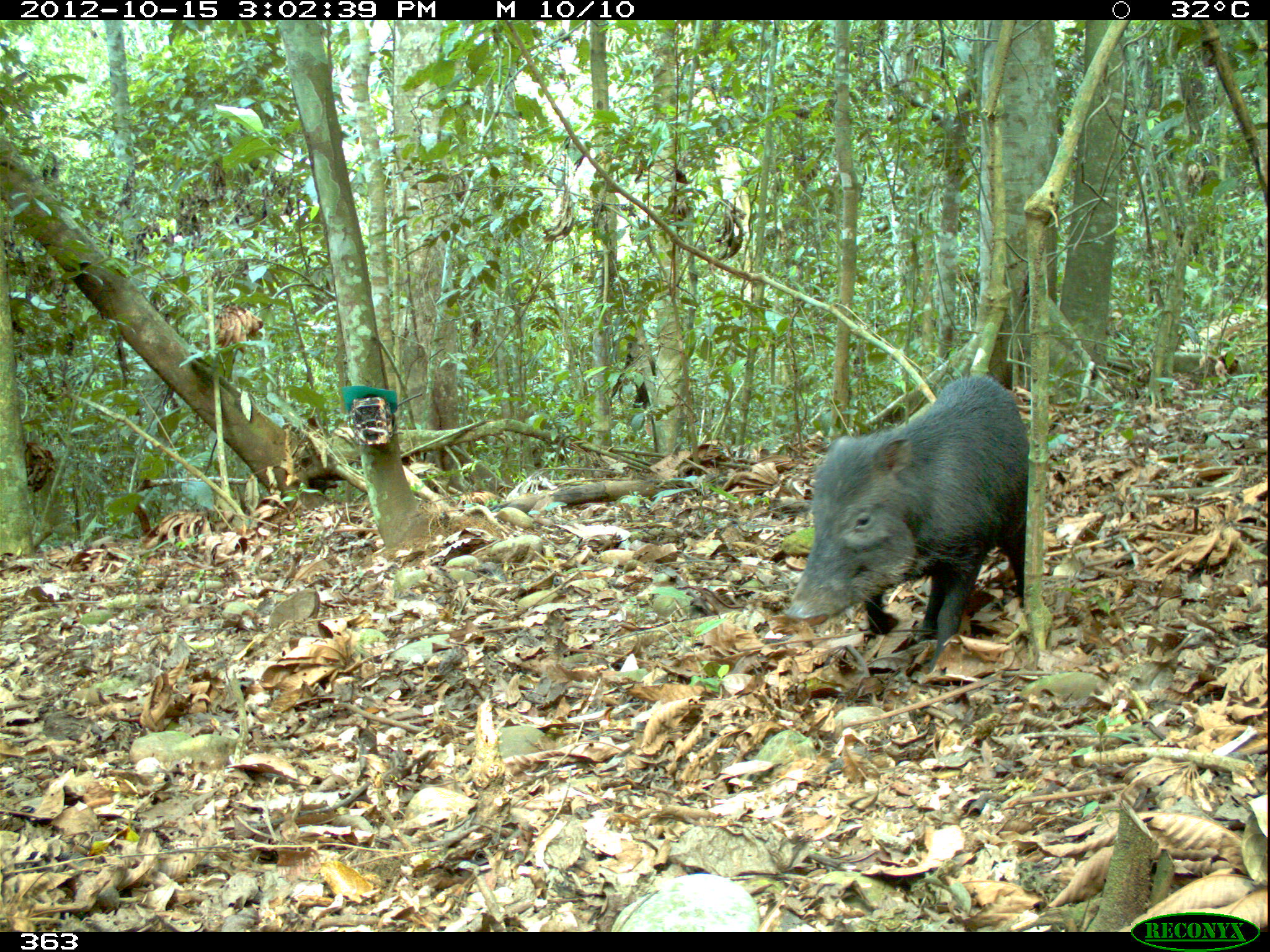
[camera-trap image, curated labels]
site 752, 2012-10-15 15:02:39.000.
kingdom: Animalia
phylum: Chordata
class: Mammalia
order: Artiodactyla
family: Tayassuidae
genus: Tayassu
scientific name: Tayassu pecari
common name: white-lipped peccary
Tayassu pecari (white-lipped peccary).